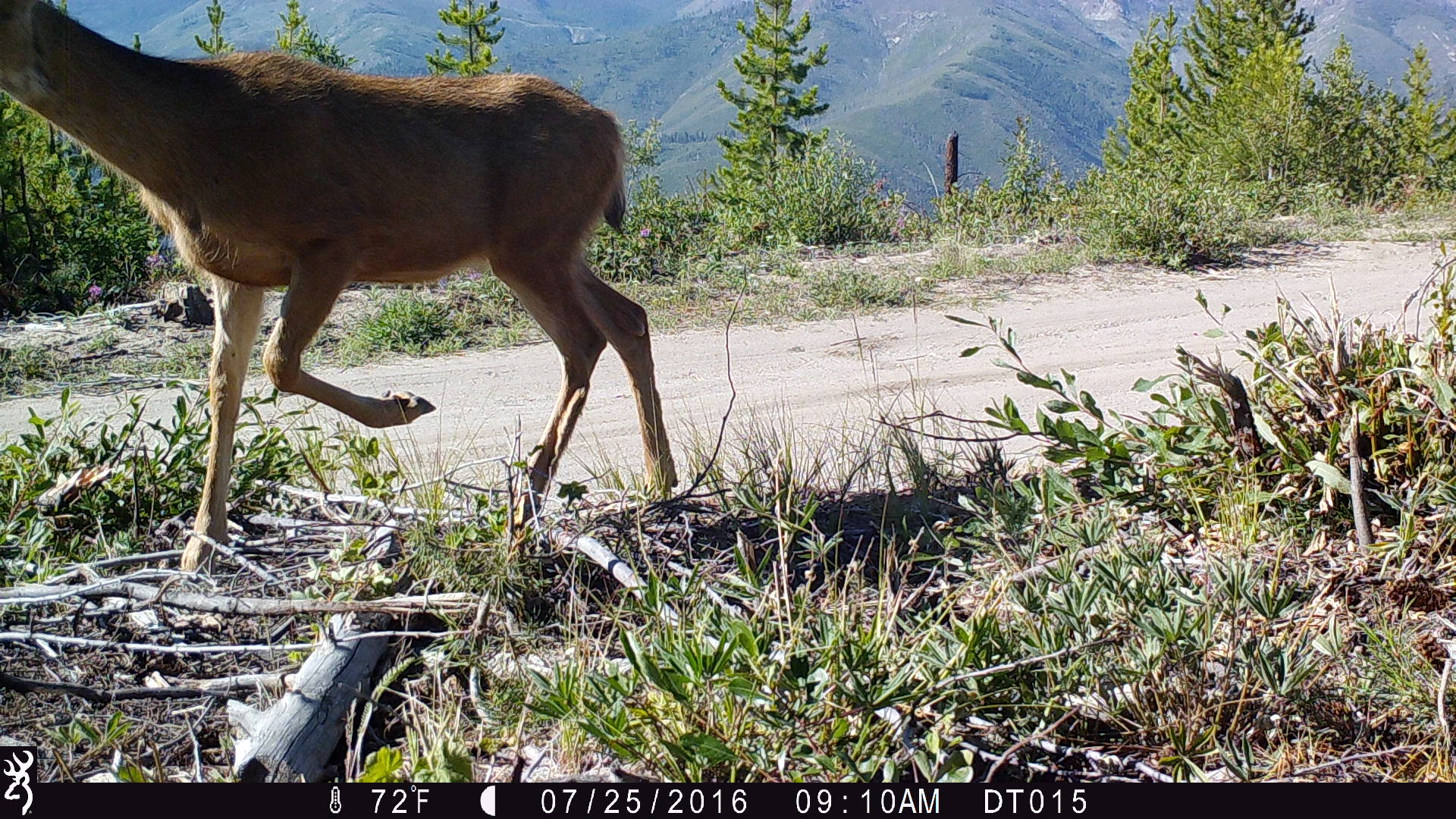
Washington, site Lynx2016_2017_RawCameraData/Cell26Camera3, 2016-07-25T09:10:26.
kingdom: Animalia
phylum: Chordata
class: Mammalia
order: Artiodactyla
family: Cervidae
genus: Odocoileus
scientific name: Odocoileus hemionus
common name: mule deer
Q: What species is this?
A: Odocoileus hemionus (mule deer).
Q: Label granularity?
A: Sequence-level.